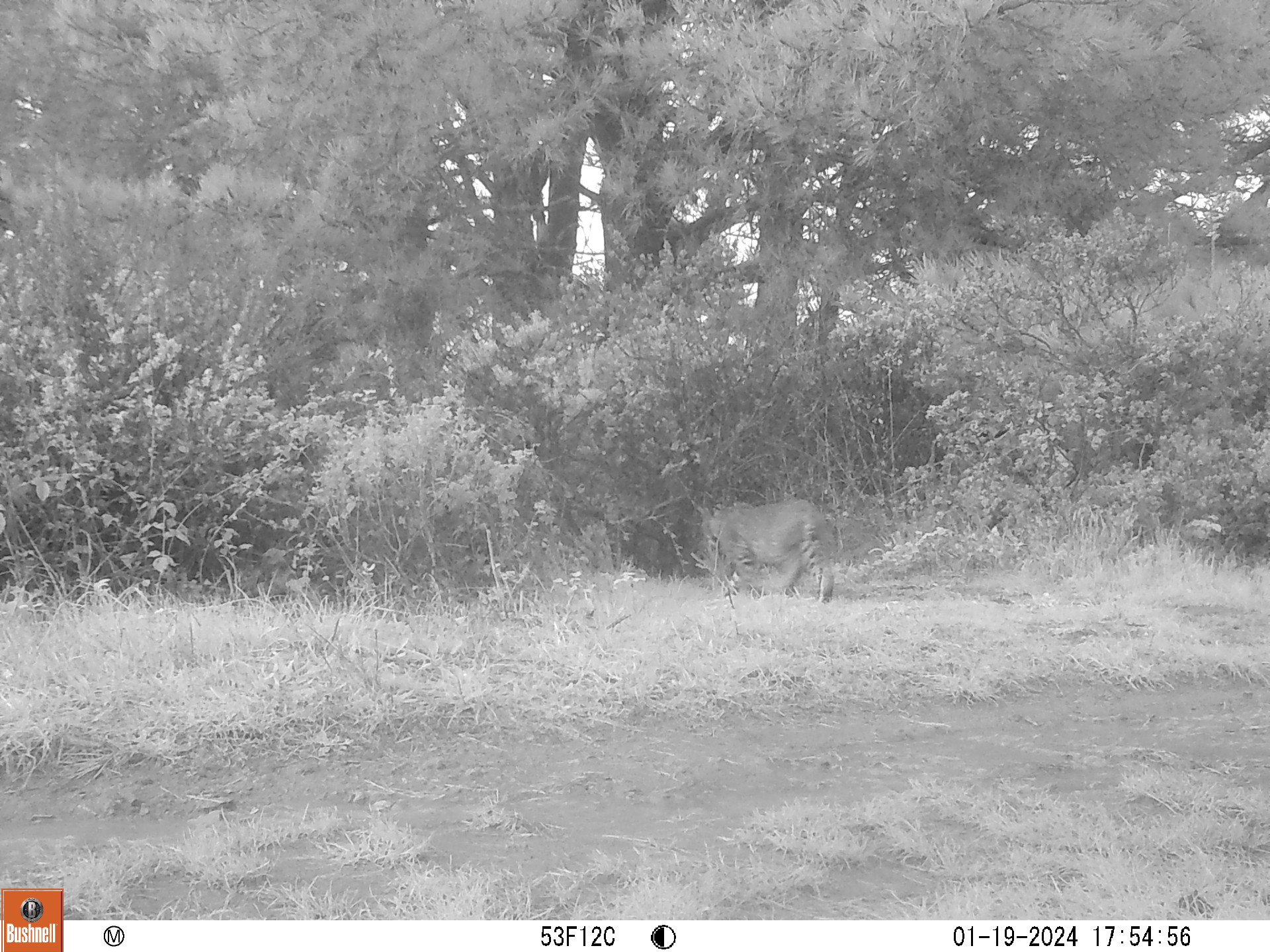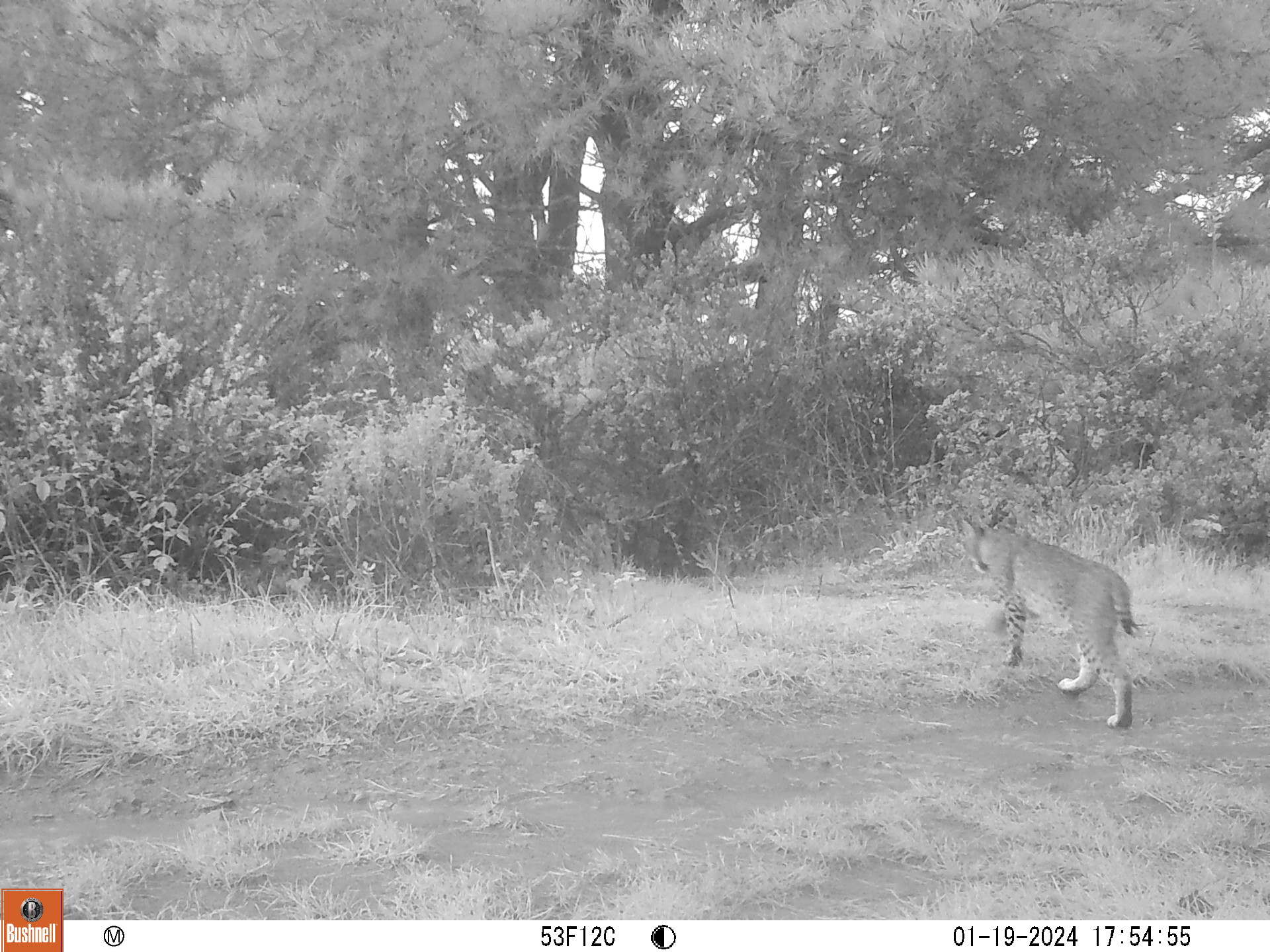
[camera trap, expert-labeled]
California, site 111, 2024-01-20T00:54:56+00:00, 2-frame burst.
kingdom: Animalia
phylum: Chordata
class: Mammalia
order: Carnivora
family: Felidae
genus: Lynx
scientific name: Lynx rufus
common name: bobcat